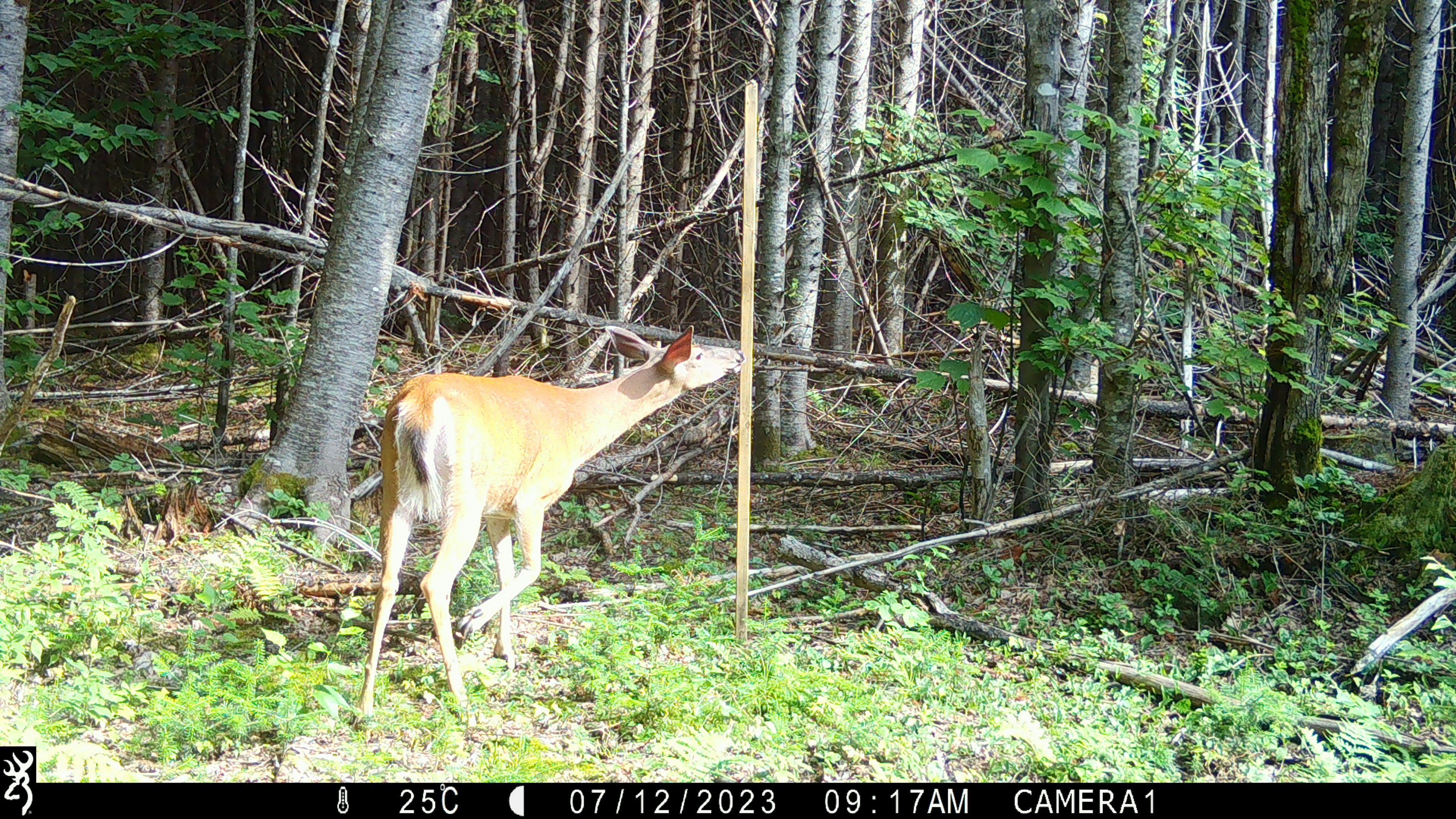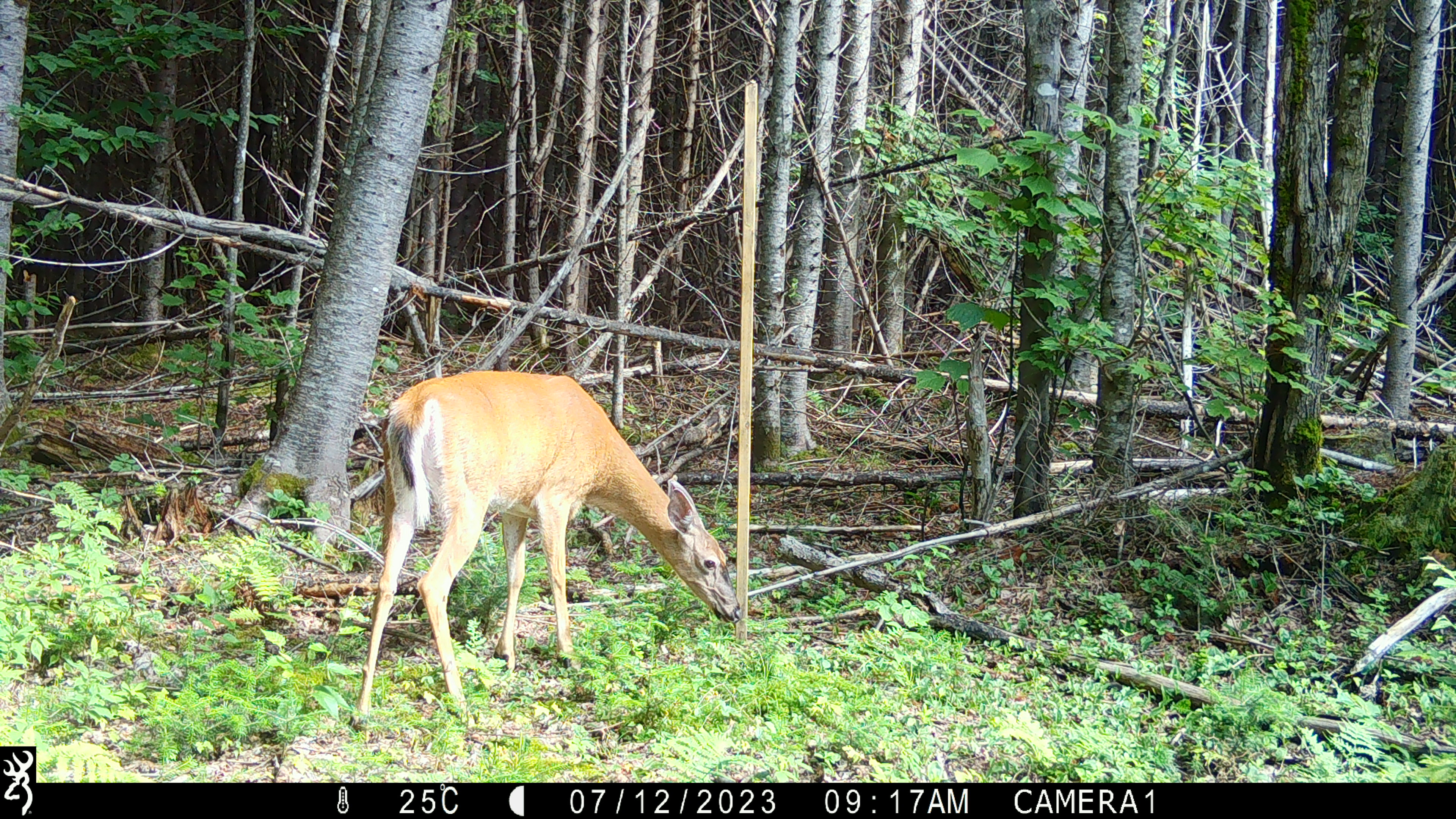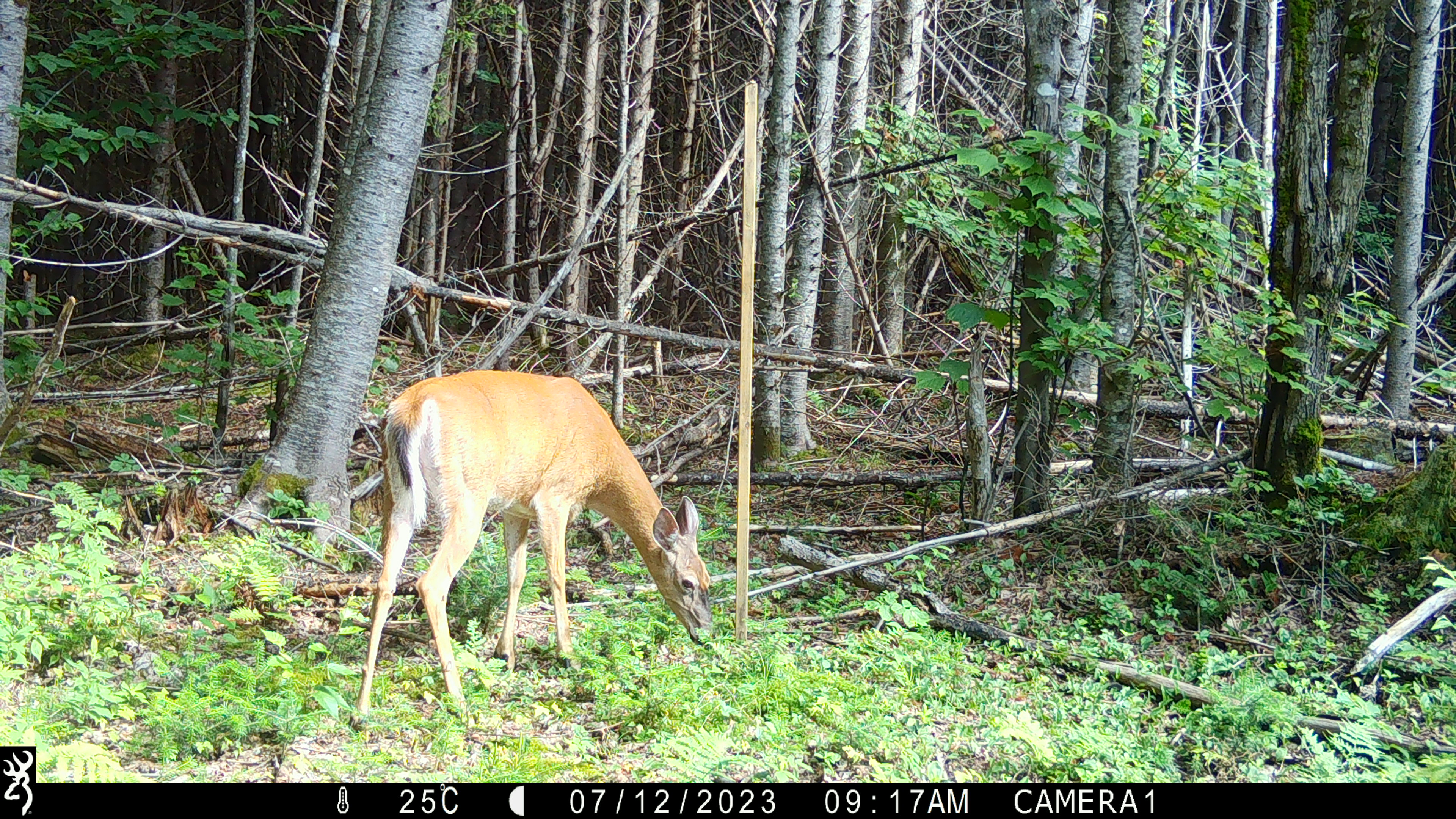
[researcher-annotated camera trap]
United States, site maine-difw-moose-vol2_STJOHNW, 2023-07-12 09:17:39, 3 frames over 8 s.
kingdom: Animalia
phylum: Chordata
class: Mammalia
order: Artiodactyla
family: Cervidae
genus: Odocoileus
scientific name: Odocoileus virginianus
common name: white-tailed deer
White-tailed deer (Odocoileus virginianus).